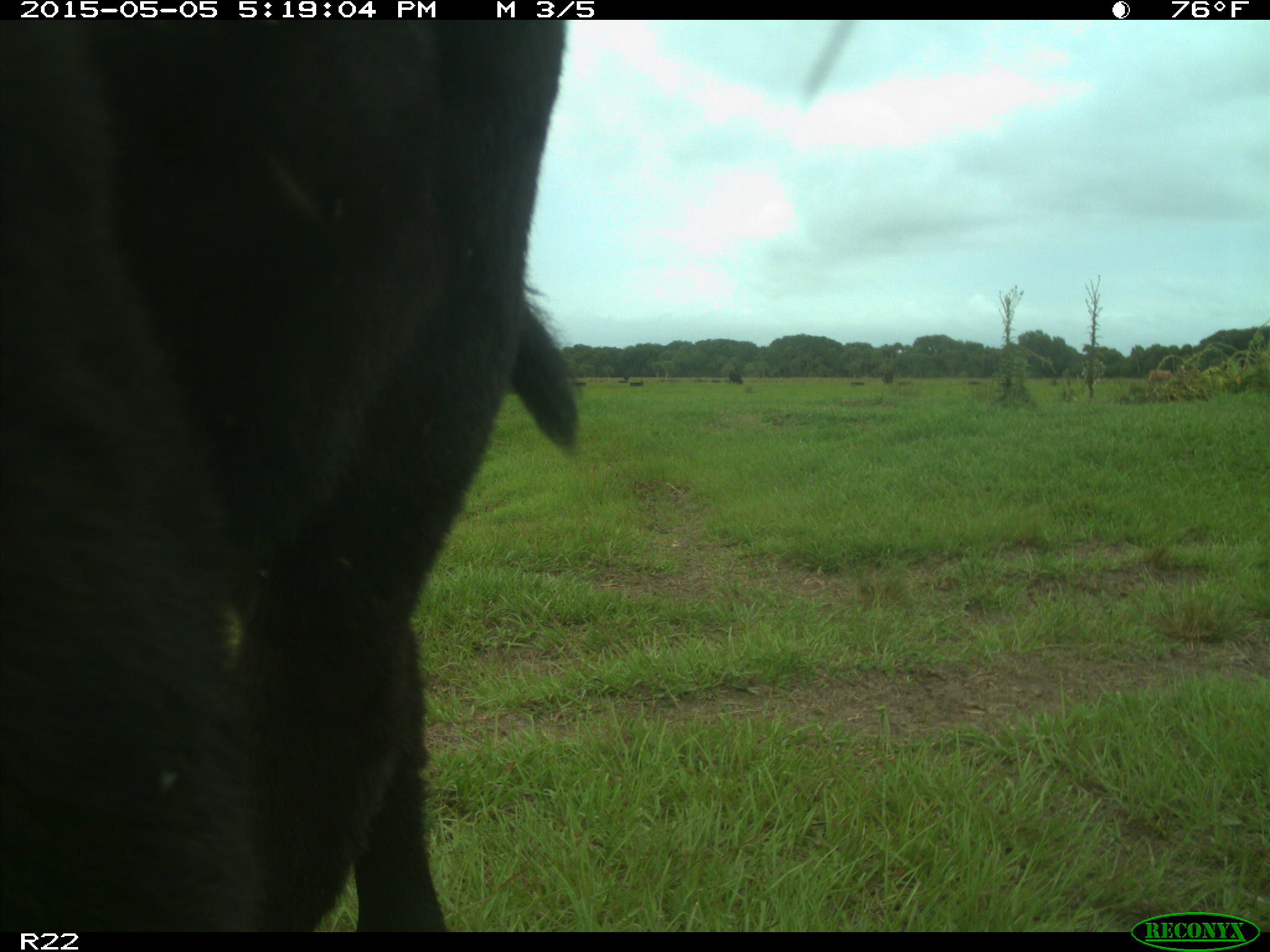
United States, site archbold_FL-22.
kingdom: Animalia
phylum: Chordata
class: Mammalia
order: Artiodactyla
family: Bovidae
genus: Bos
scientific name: Bos taurus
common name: domestic cow